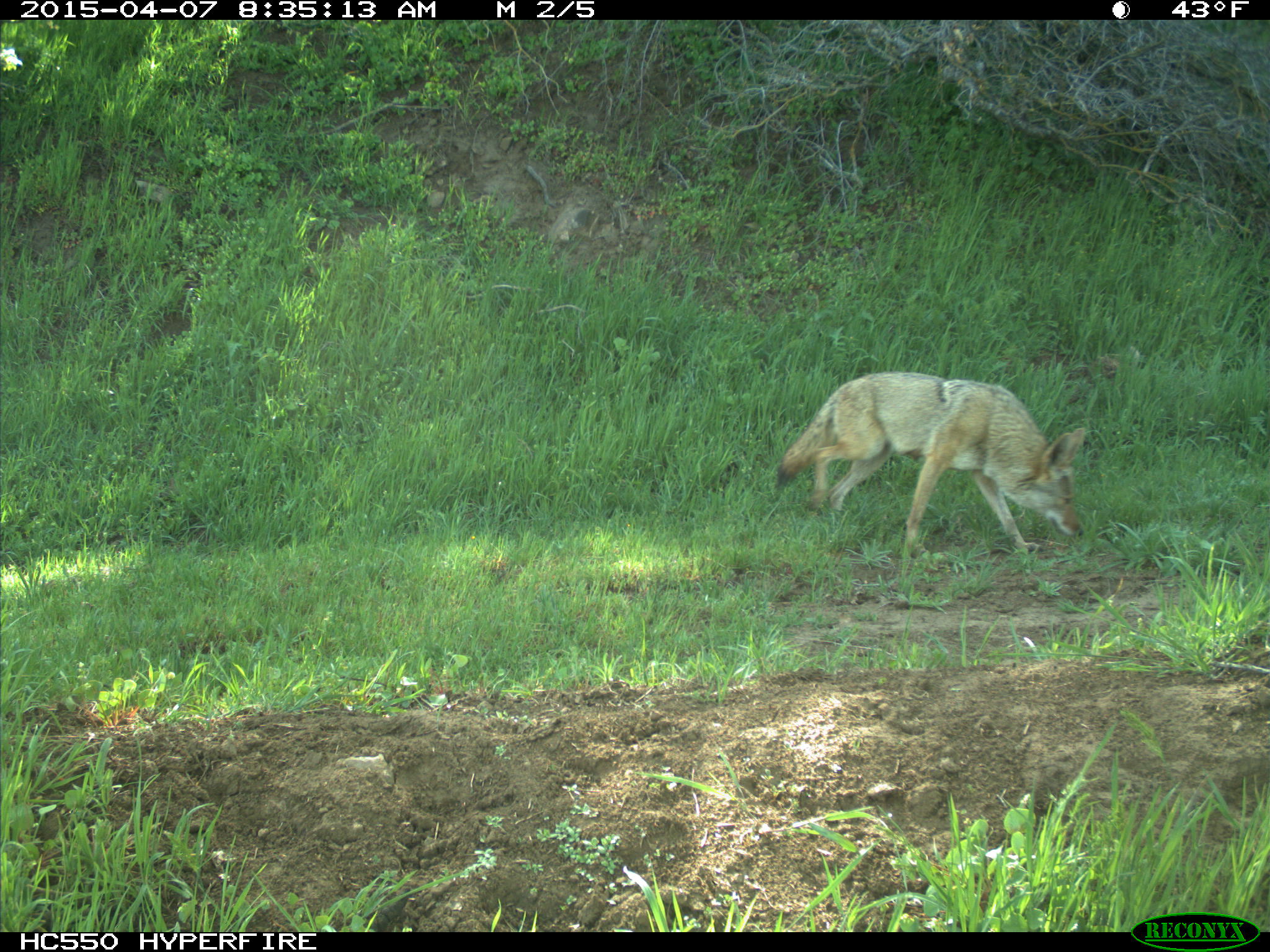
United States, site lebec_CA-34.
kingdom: Animalia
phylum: Chordata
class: Mammalia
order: Carnivora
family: Canidae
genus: Canis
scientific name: Canis latrans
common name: coyote